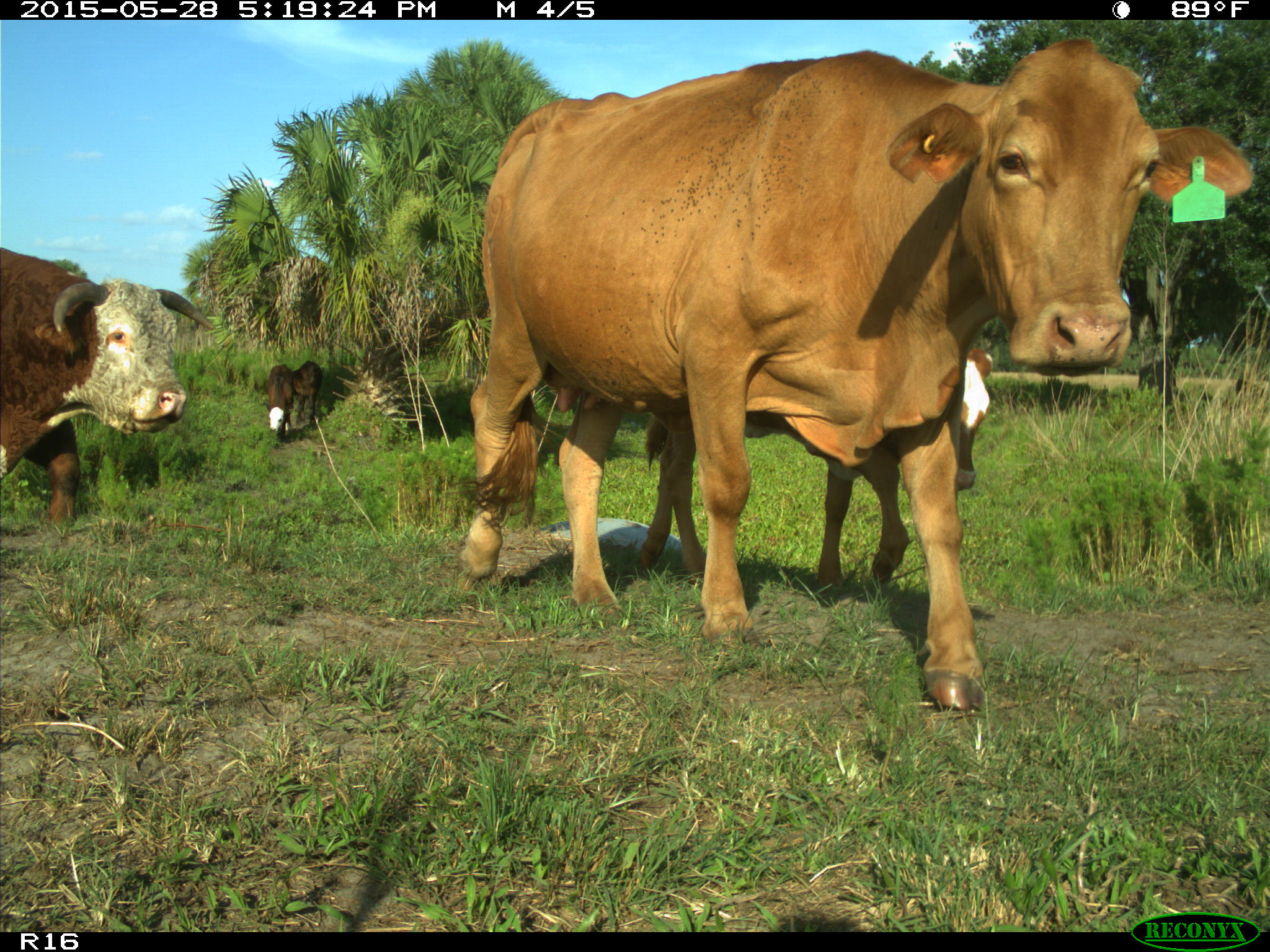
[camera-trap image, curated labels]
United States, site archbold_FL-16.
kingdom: Animalia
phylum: Chordata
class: Mammalia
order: Artiodactyla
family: Bovidae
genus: Bos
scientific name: Bos taurus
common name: domestic cow